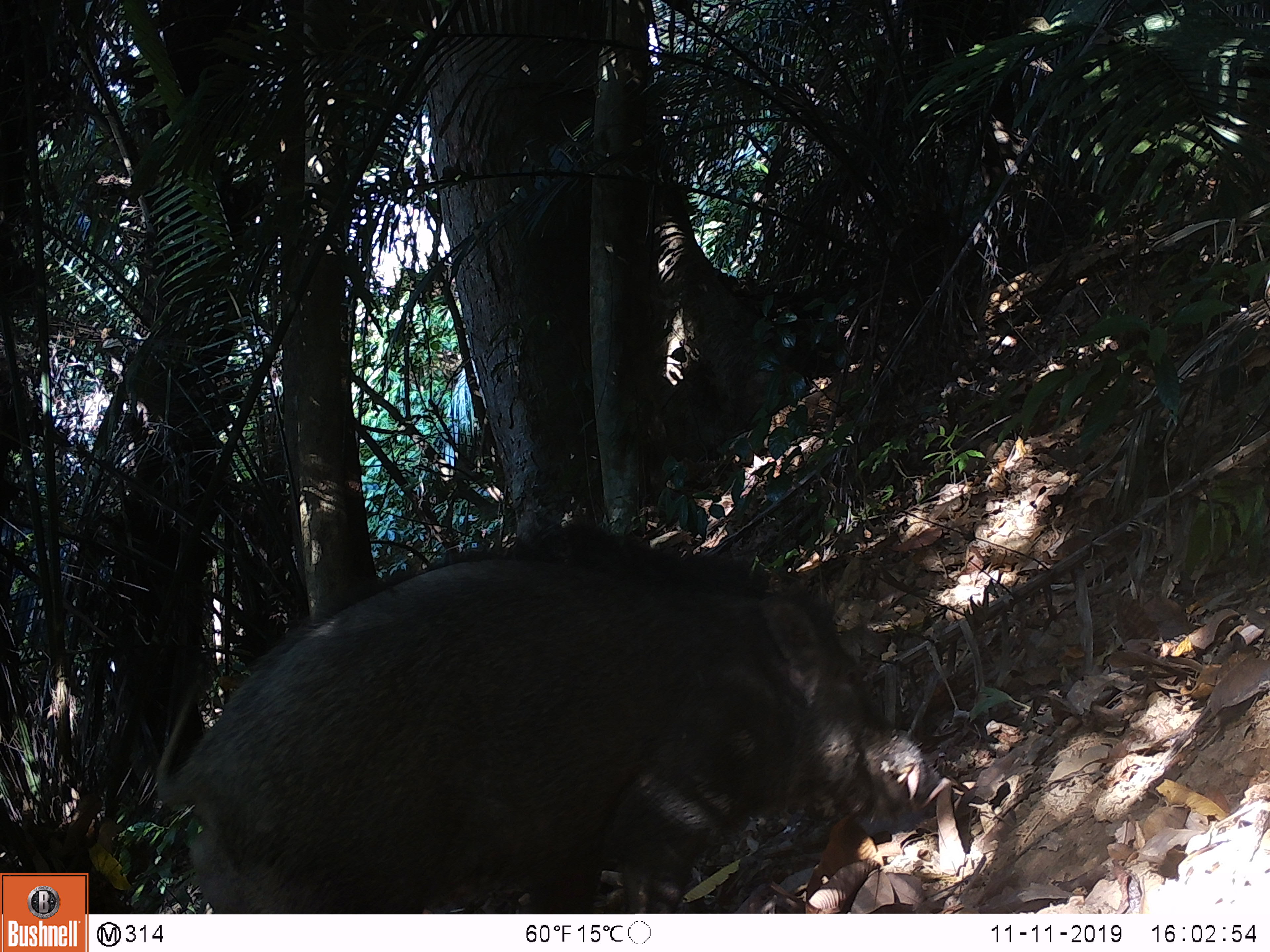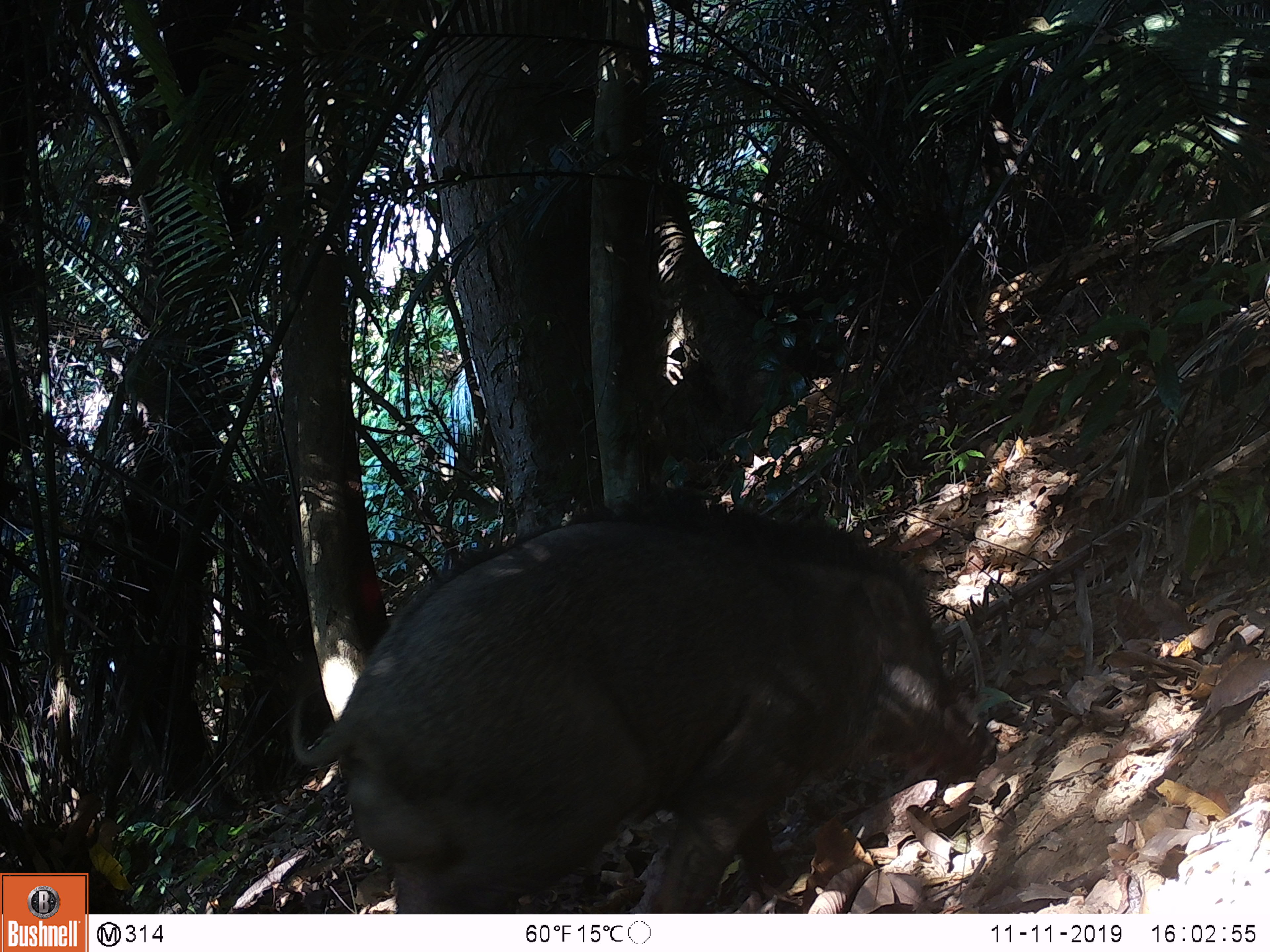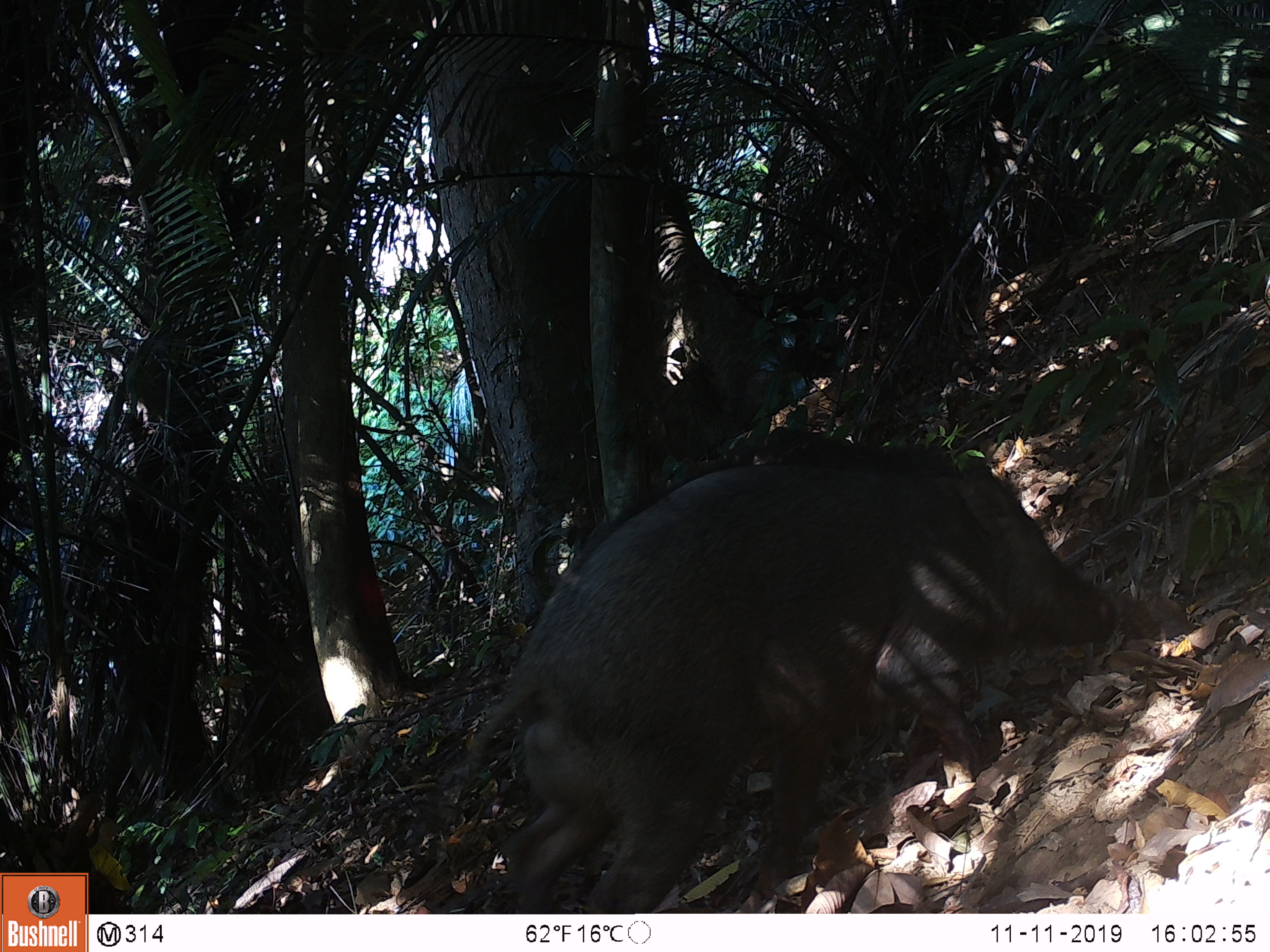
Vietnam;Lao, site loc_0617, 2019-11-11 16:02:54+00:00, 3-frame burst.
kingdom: Animalia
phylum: Chordata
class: Mammalia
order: Artiodactyla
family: Suidae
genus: Sus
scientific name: Sus scrofa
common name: eurasian wild pig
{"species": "eurasian wild pig (Sus scrofa)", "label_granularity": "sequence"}